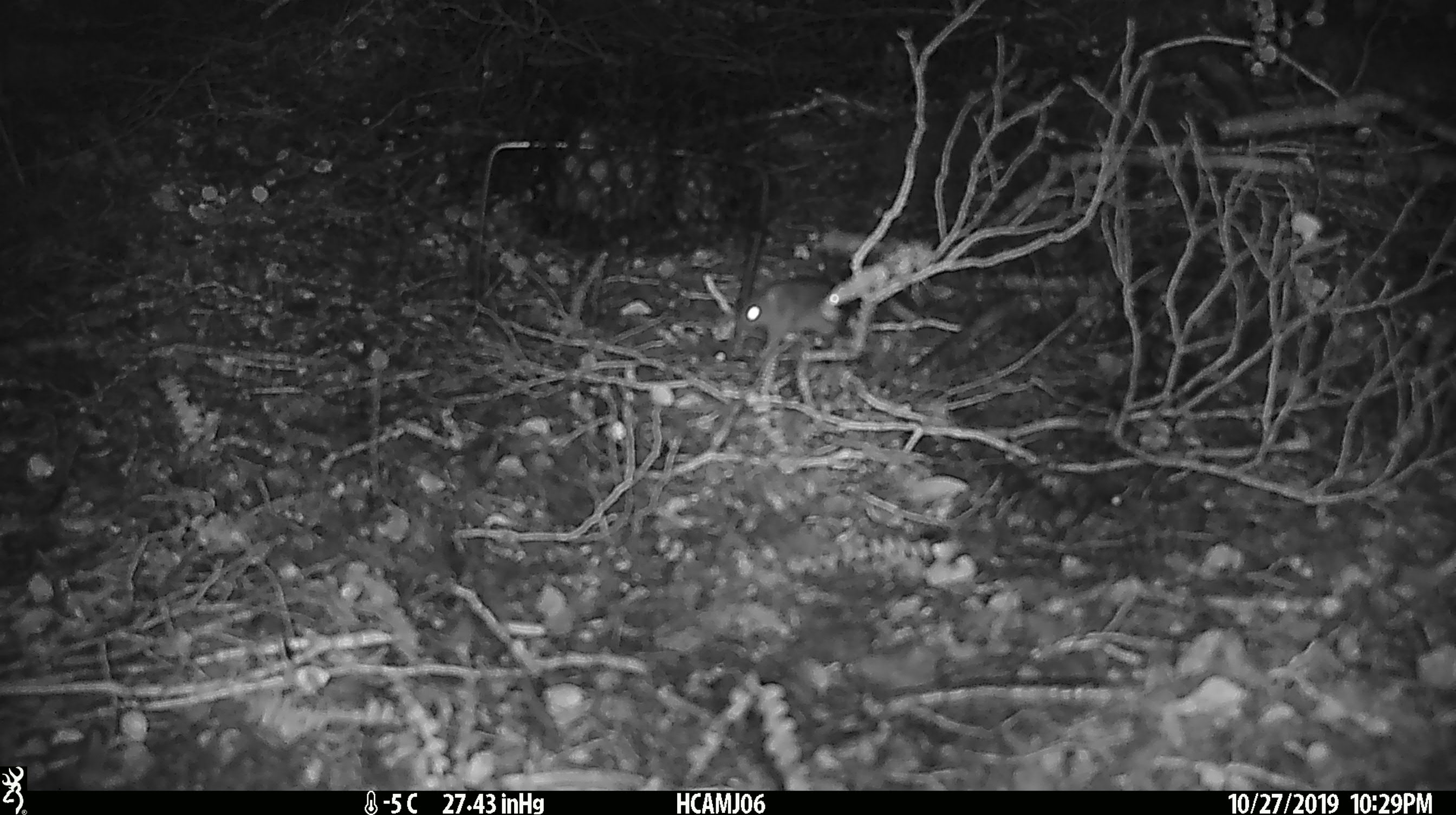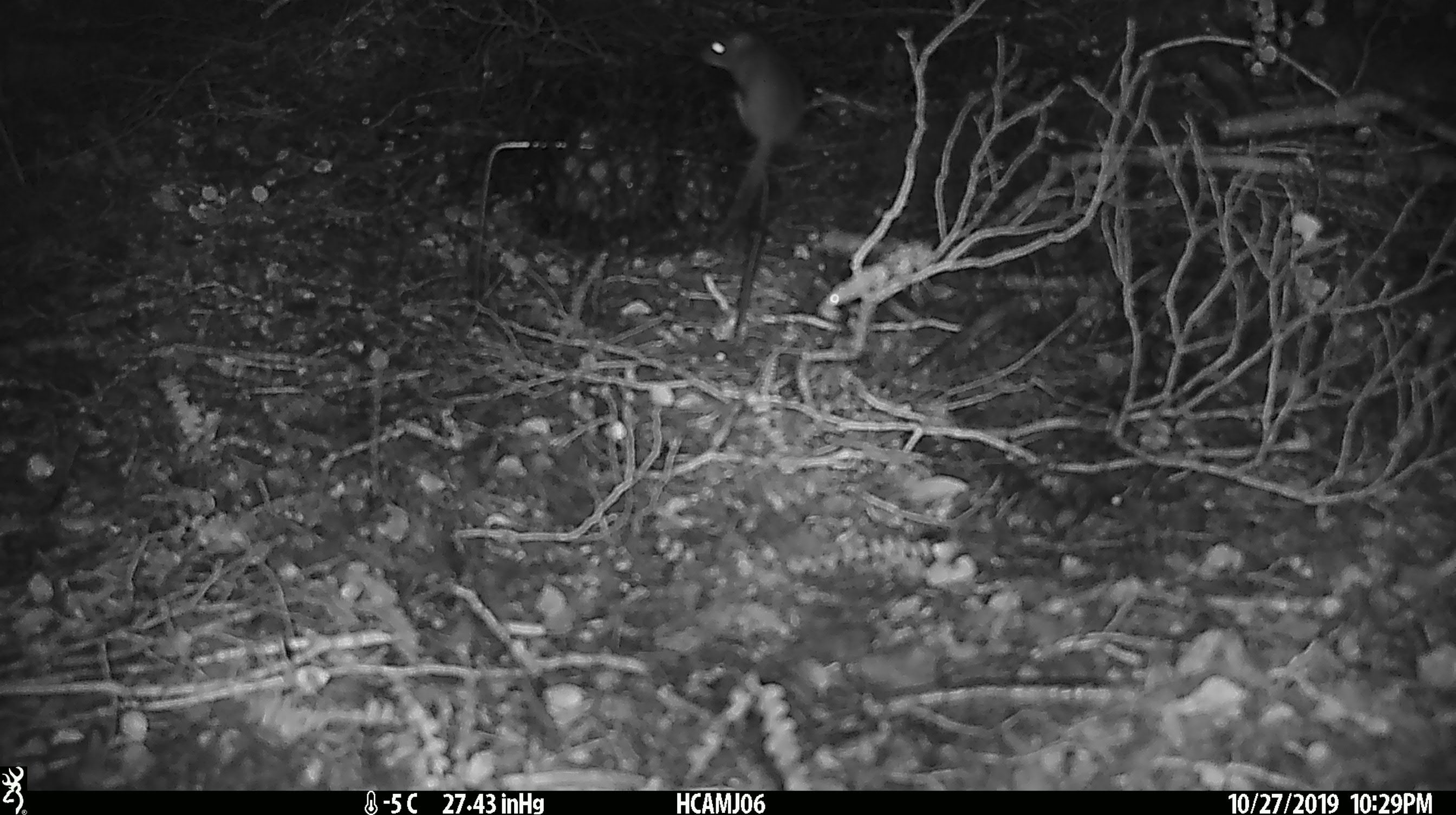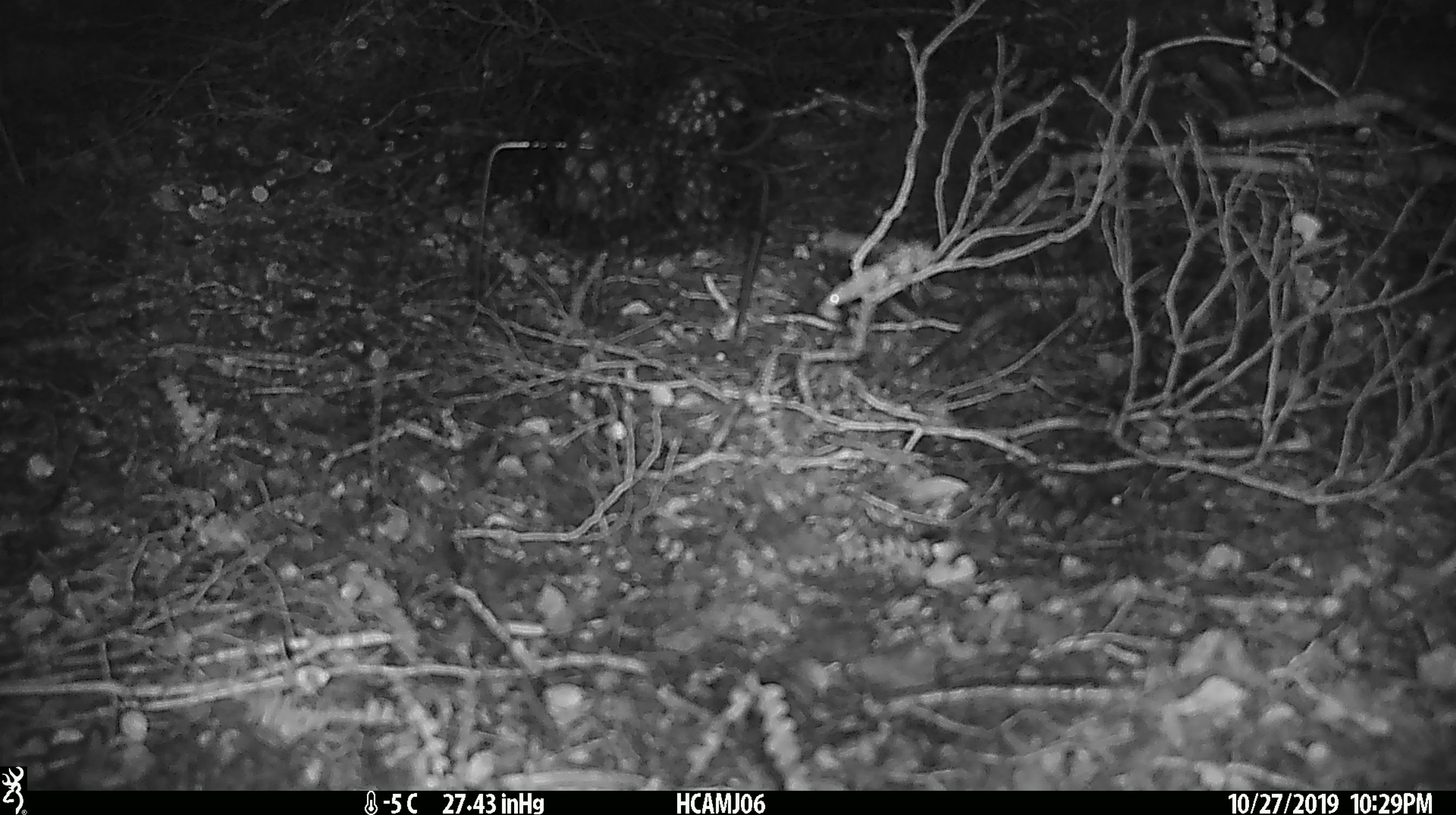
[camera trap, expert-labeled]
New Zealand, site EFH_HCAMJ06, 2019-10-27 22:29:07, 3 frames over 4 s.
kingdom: Animalia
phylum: Chordata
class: Mammalia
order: Rodentia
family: Muridae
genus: Mus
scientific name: Mus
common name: mouse